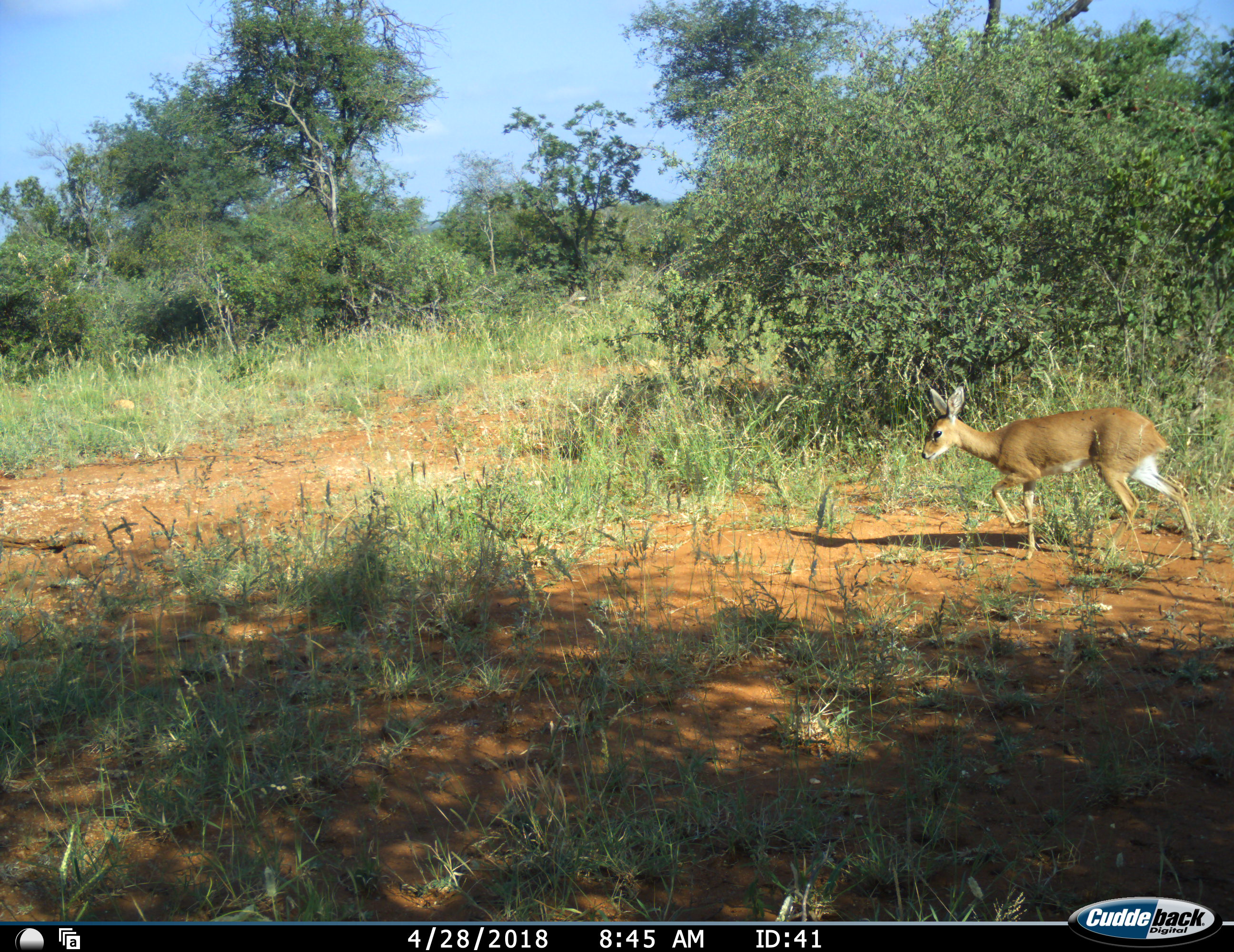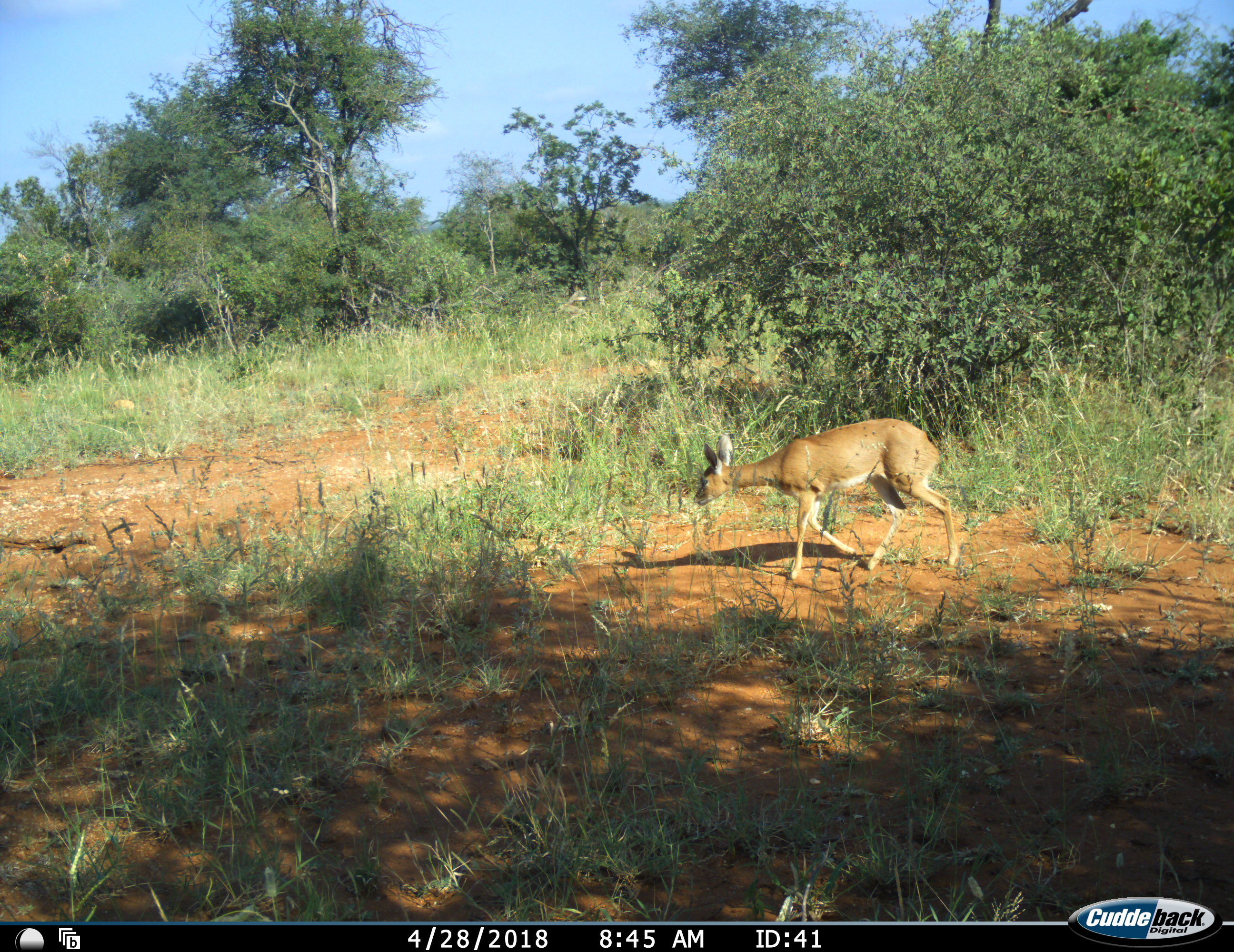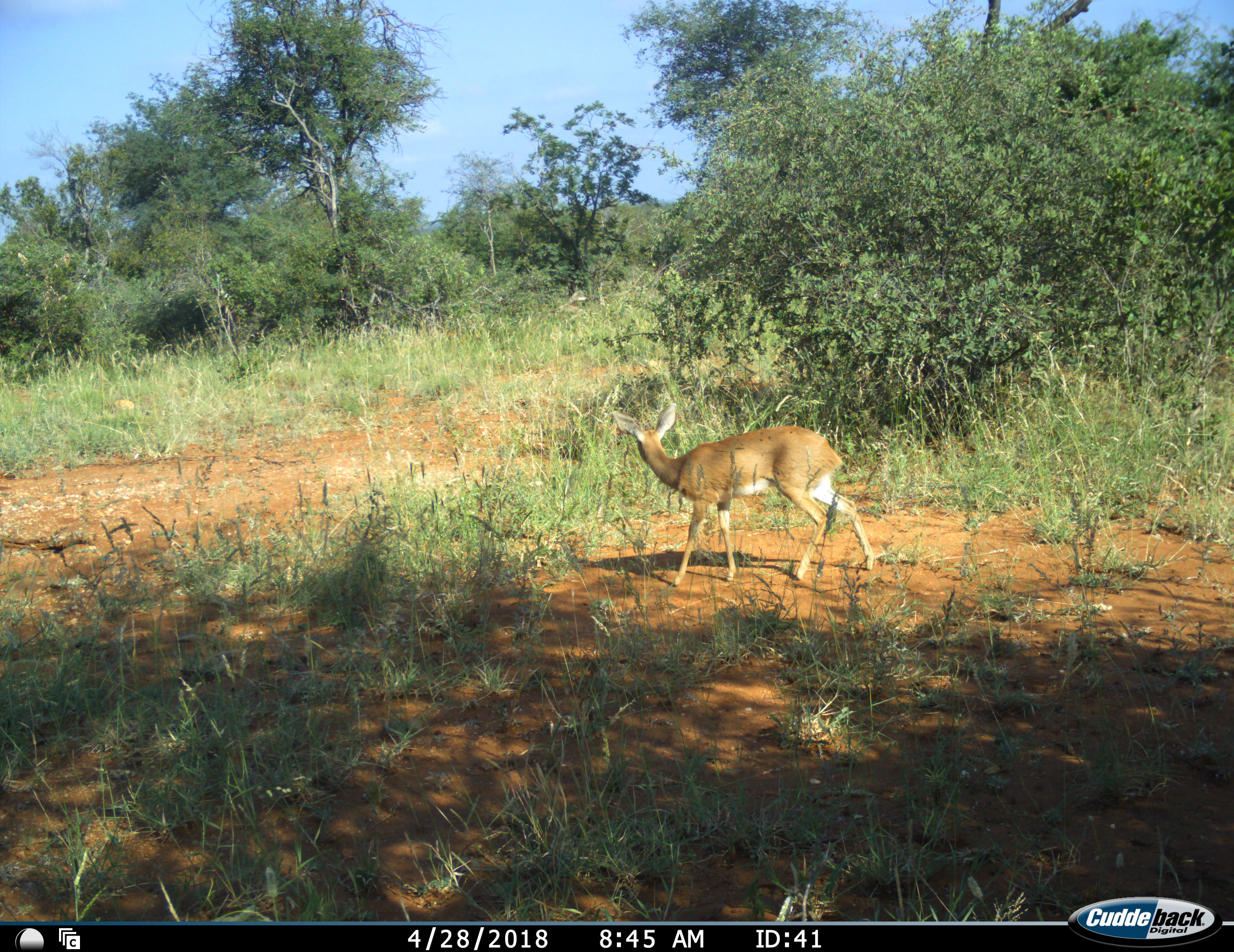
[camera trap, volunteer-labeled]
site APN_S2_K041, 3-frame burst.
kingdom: Animalia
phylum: Chordata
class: Mammalia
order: Artiodactyla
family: Bovidae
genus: Raphicerus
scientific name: Raphicerus campestris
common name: steenbok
Steenbok (Raphicerus campestris), count 1. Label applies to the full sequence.